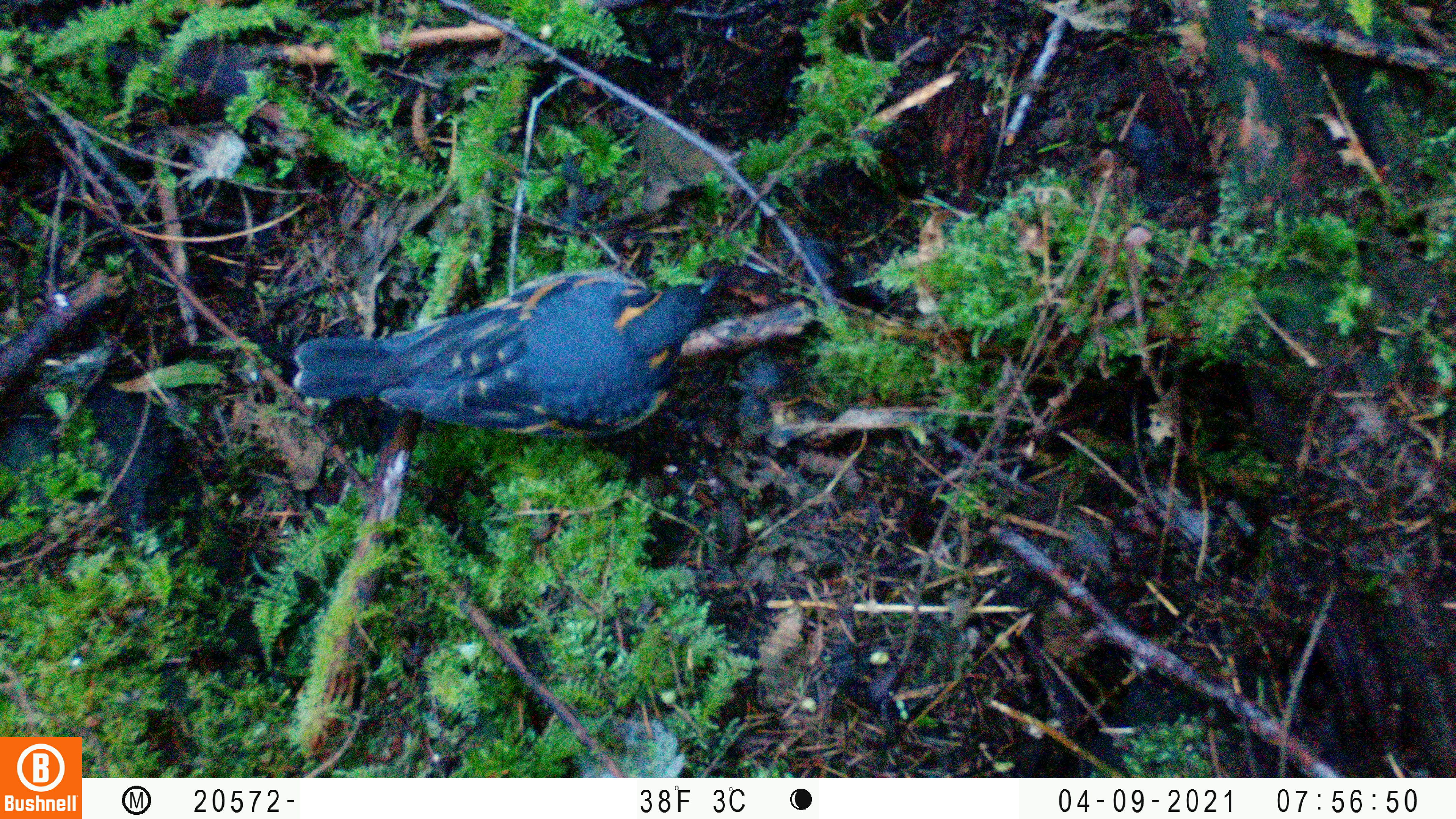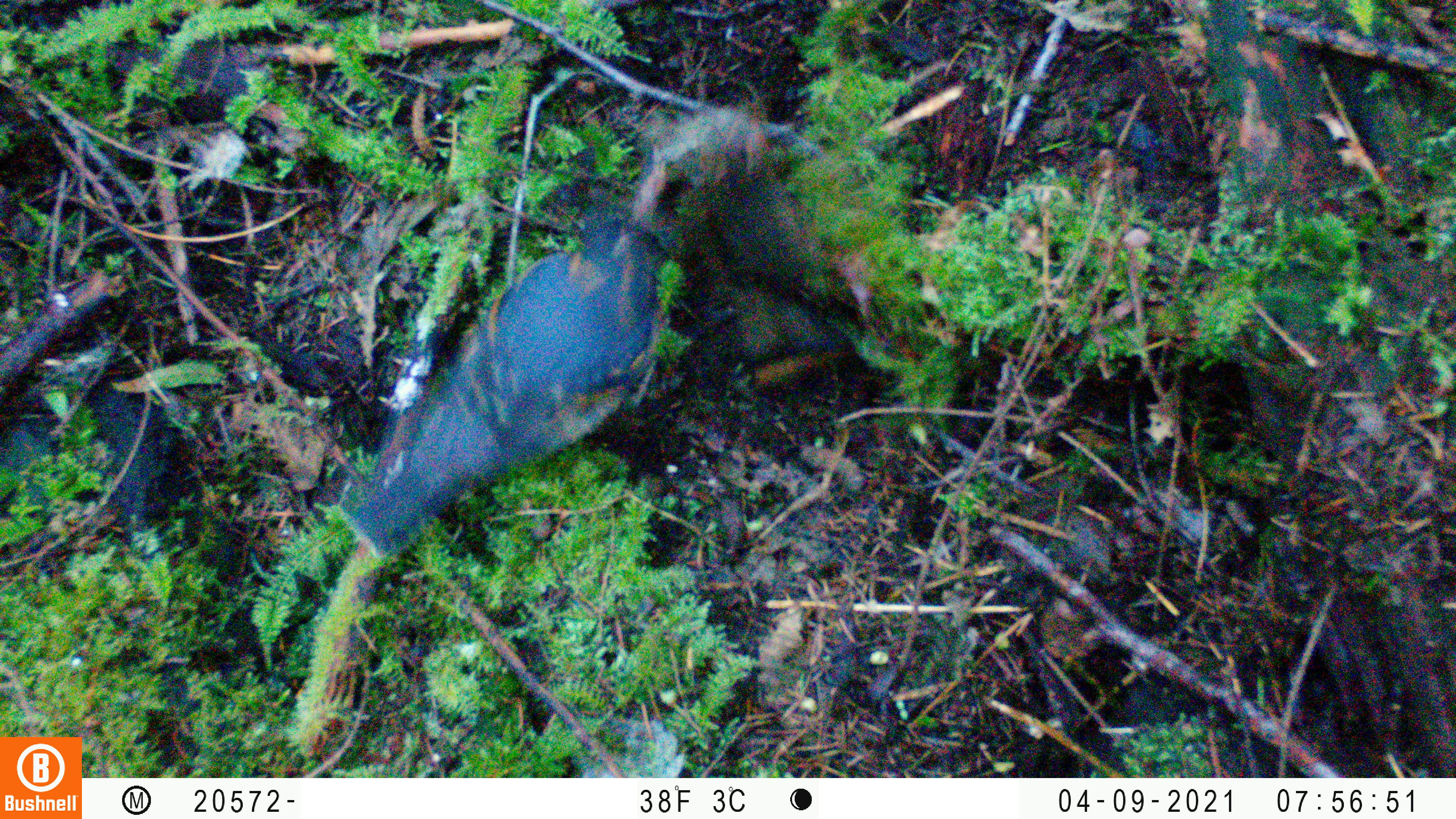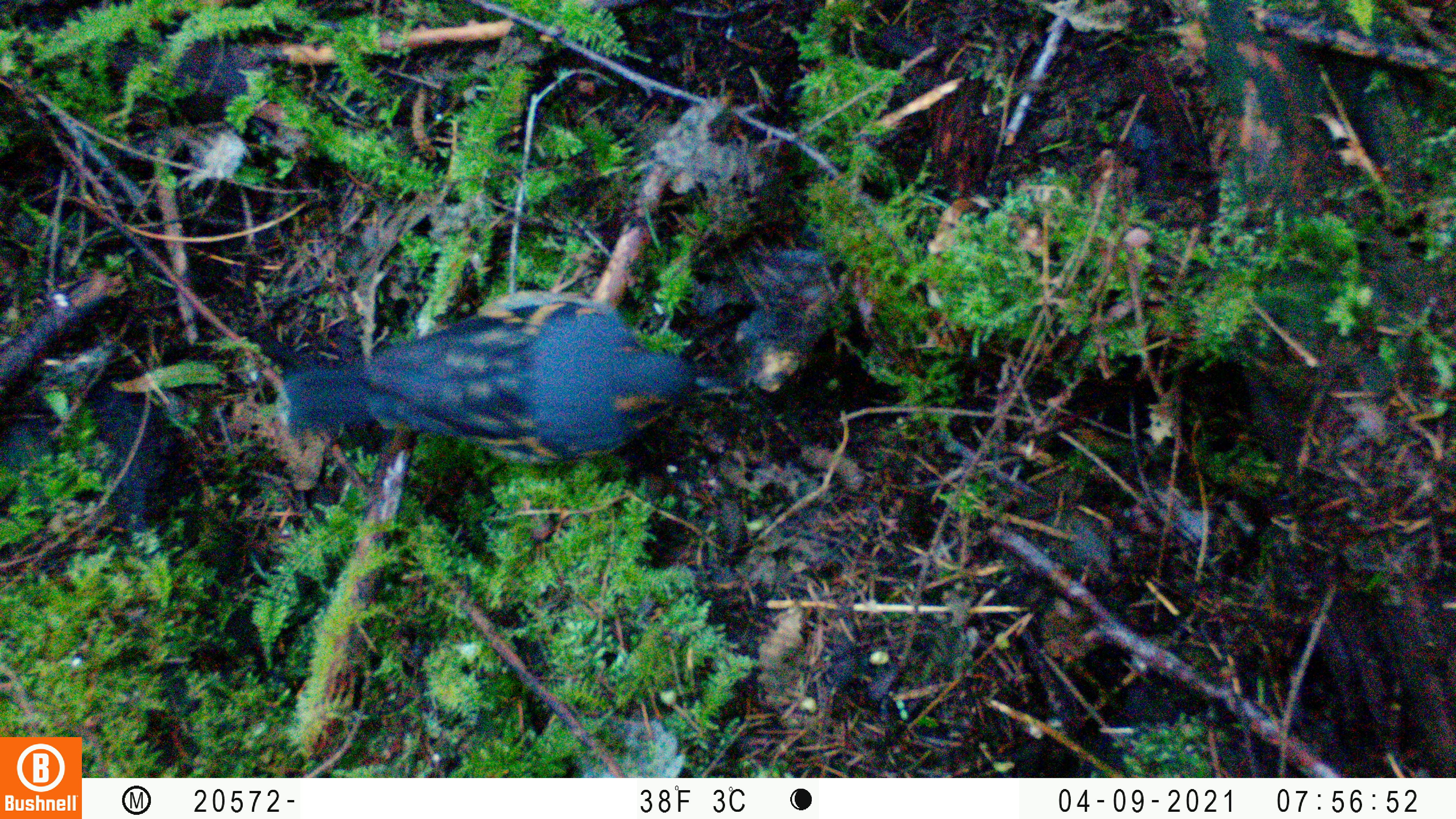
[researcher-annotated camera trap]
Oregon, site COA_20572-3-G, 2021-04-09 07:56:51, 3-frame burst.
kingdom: Animalia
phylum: Chordata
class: Aves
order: Passeriformes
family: Turdidae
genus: Ixoreus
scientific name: Ixoreus naevius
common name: varied thrush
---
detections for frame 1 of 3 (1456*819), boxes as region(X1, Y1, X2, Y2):
varied thrush: region(288, 256, 738, 444)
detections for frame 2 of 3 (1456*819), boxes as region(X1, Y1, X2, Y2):
varied thrush: region(331, 194, 695, 564)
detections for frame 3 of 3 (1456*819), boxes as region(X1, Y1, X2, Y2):
varied thrush: region(273, 294, 745, 474)